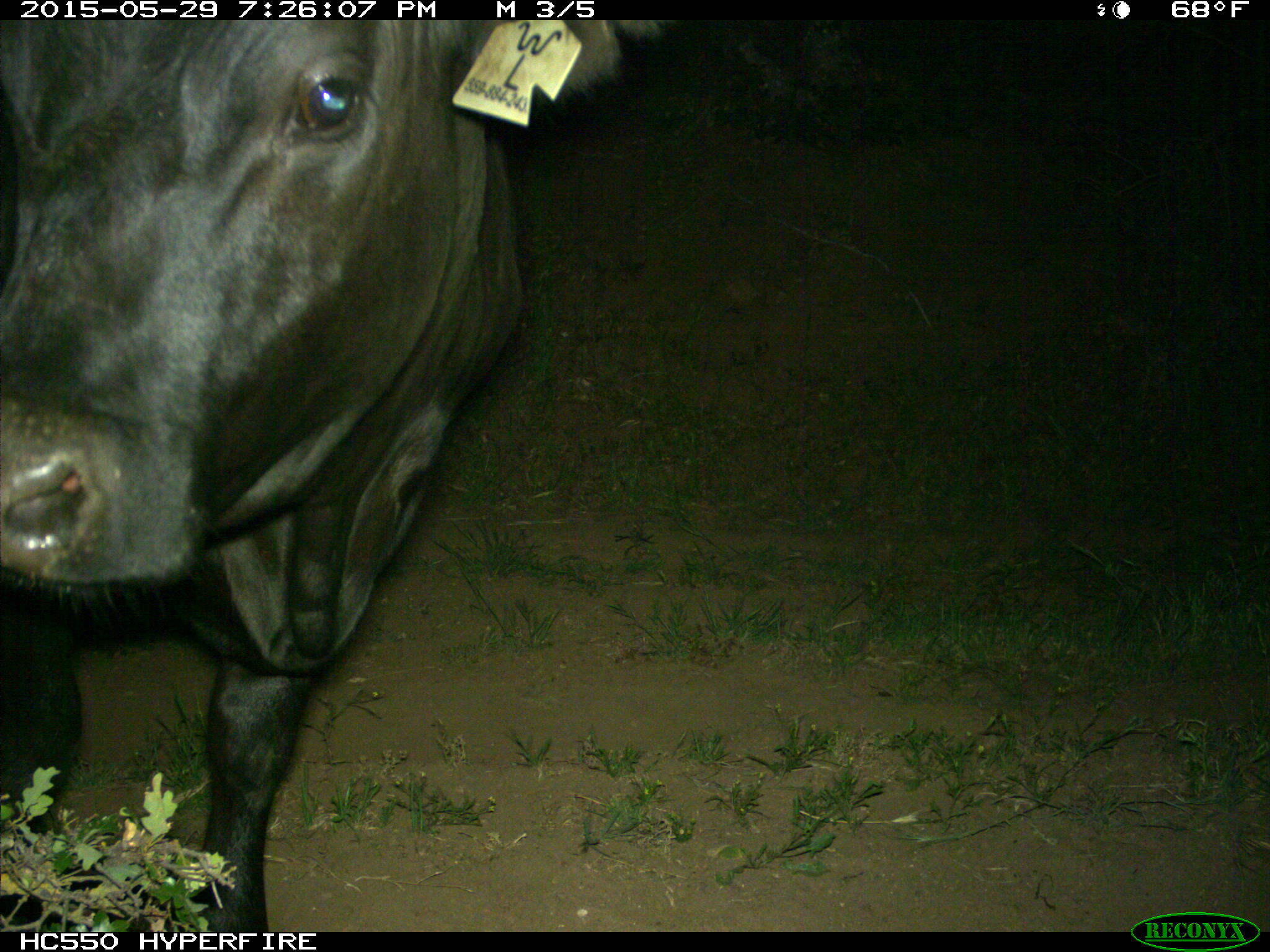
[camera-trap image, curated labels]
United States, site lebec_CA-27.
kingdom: Animalia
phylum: Chordata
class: Mammalia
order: Artiodactyla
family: Bovidae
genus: Bos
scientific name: Bos taurus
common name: domestic cow